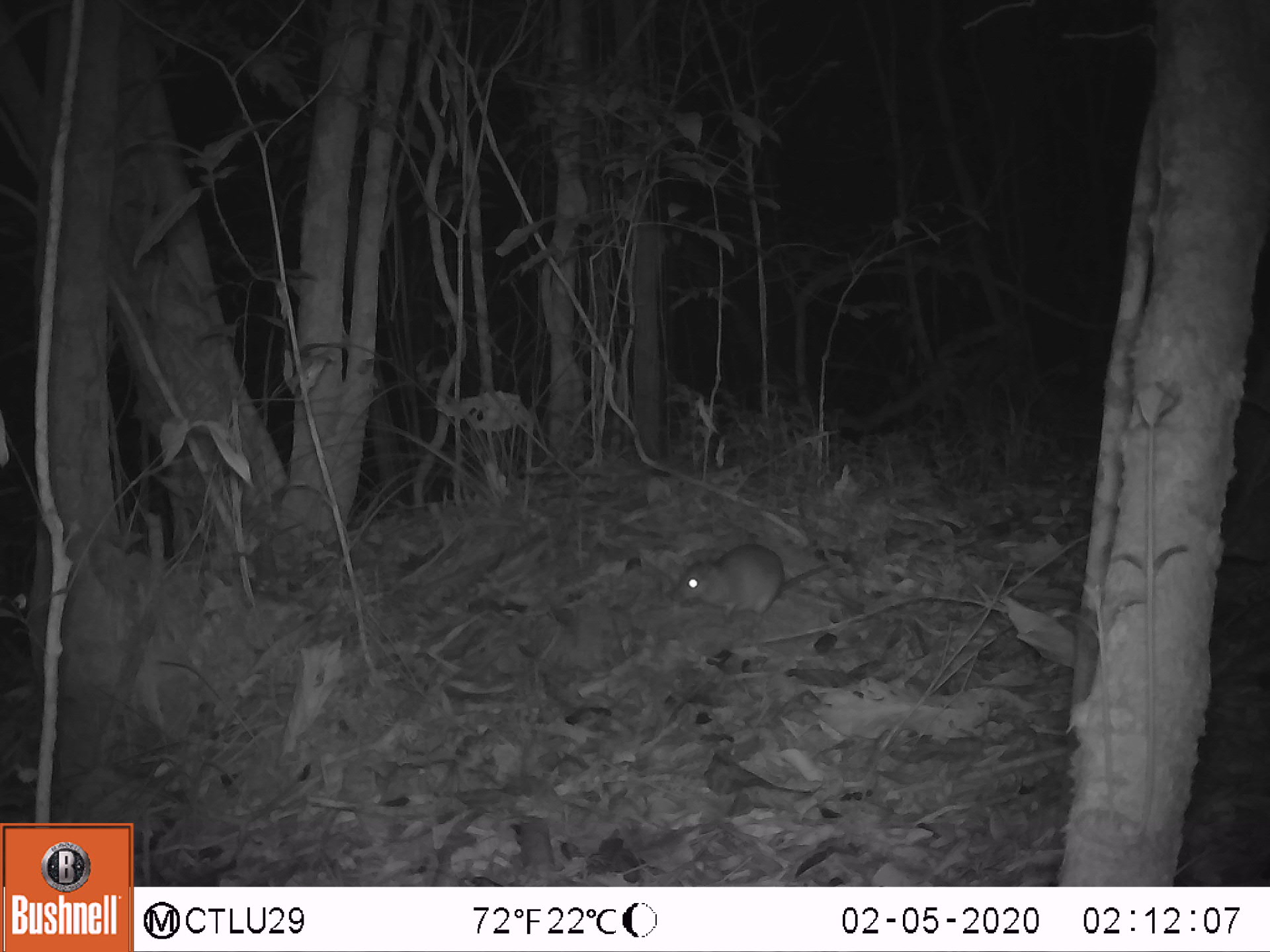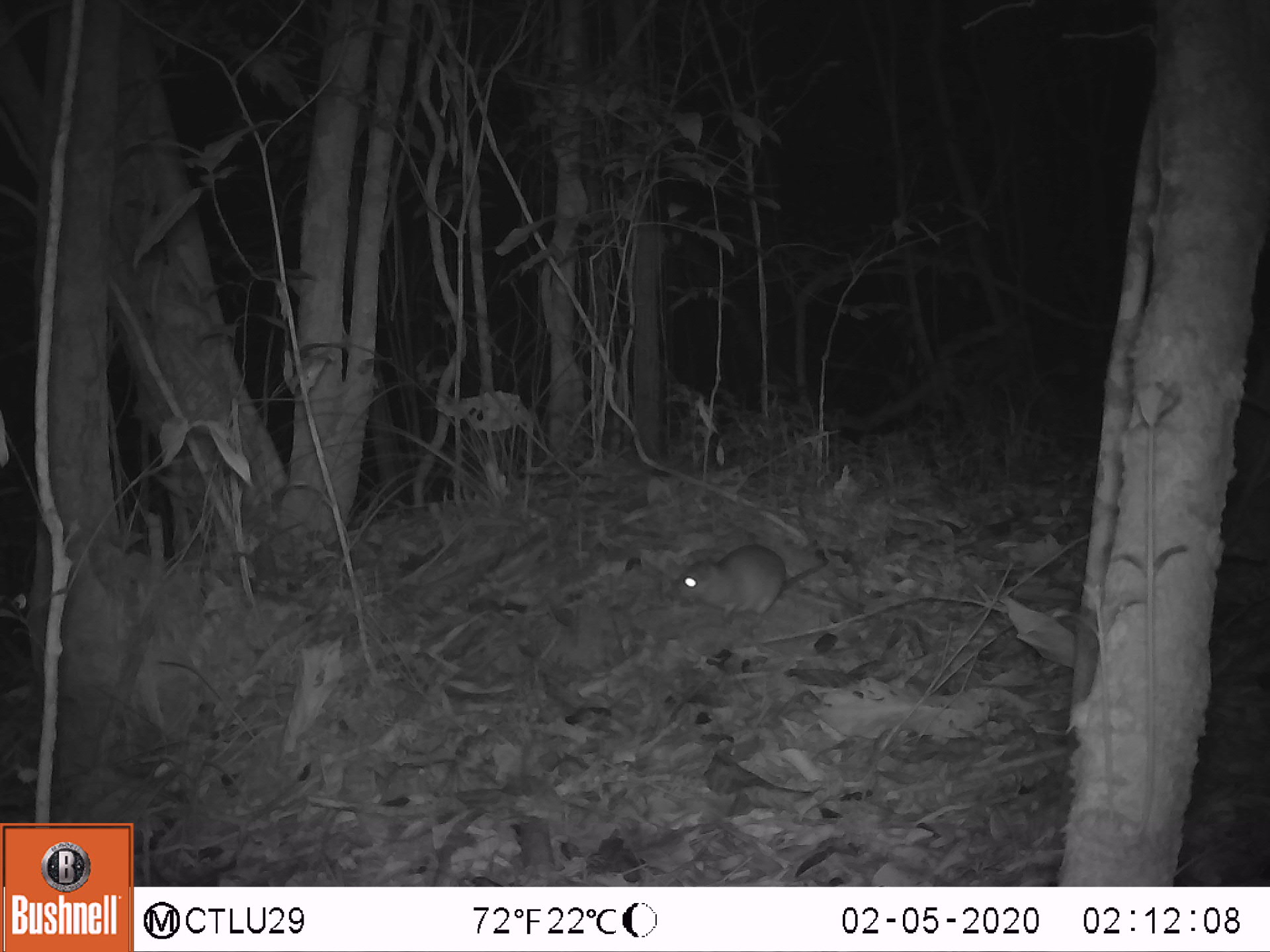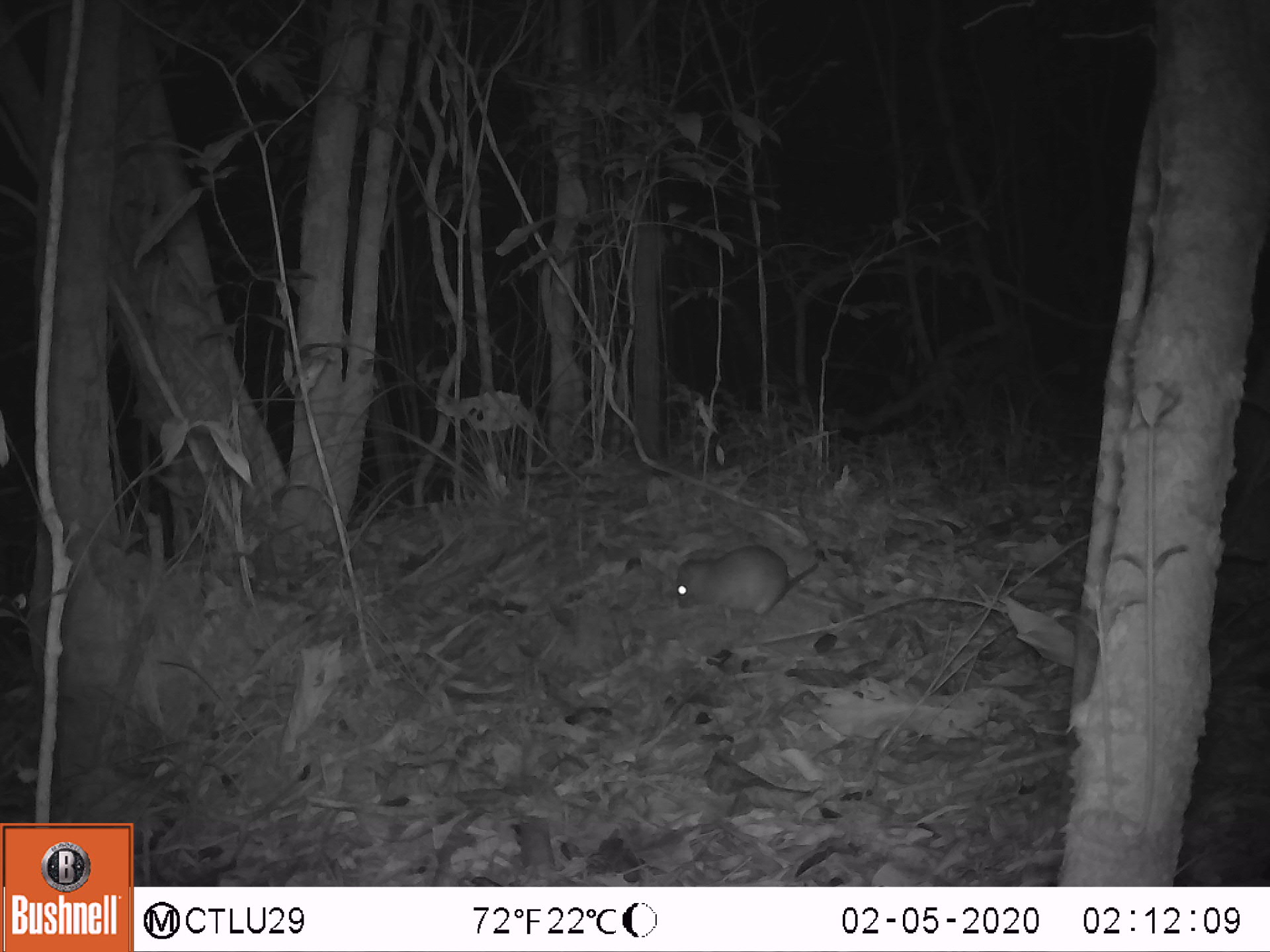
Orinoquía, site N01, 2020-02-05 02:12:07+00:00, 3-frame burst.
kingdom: Animalia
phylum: Chordata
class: Mammalia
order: Rodentia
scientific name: Rodentia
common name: rodent